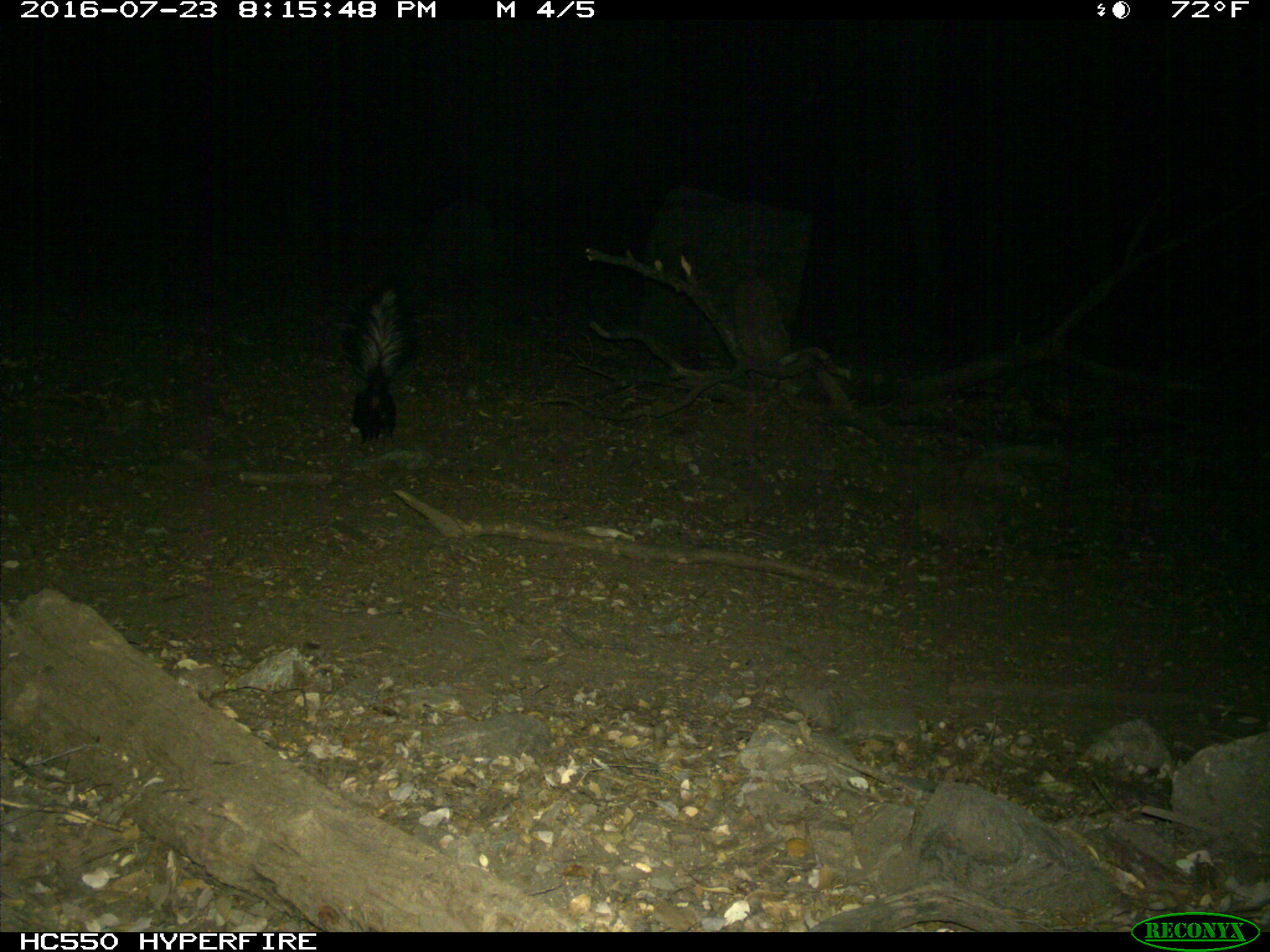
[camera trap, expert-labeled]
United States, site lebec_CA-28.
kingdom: Animalia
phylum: Chordata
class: Mammalia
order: Carnivora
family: Mephitidae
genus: Mephitis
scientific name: Mephitis mephitis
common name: striped skunk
Mephitis mephitis (striped skunk).